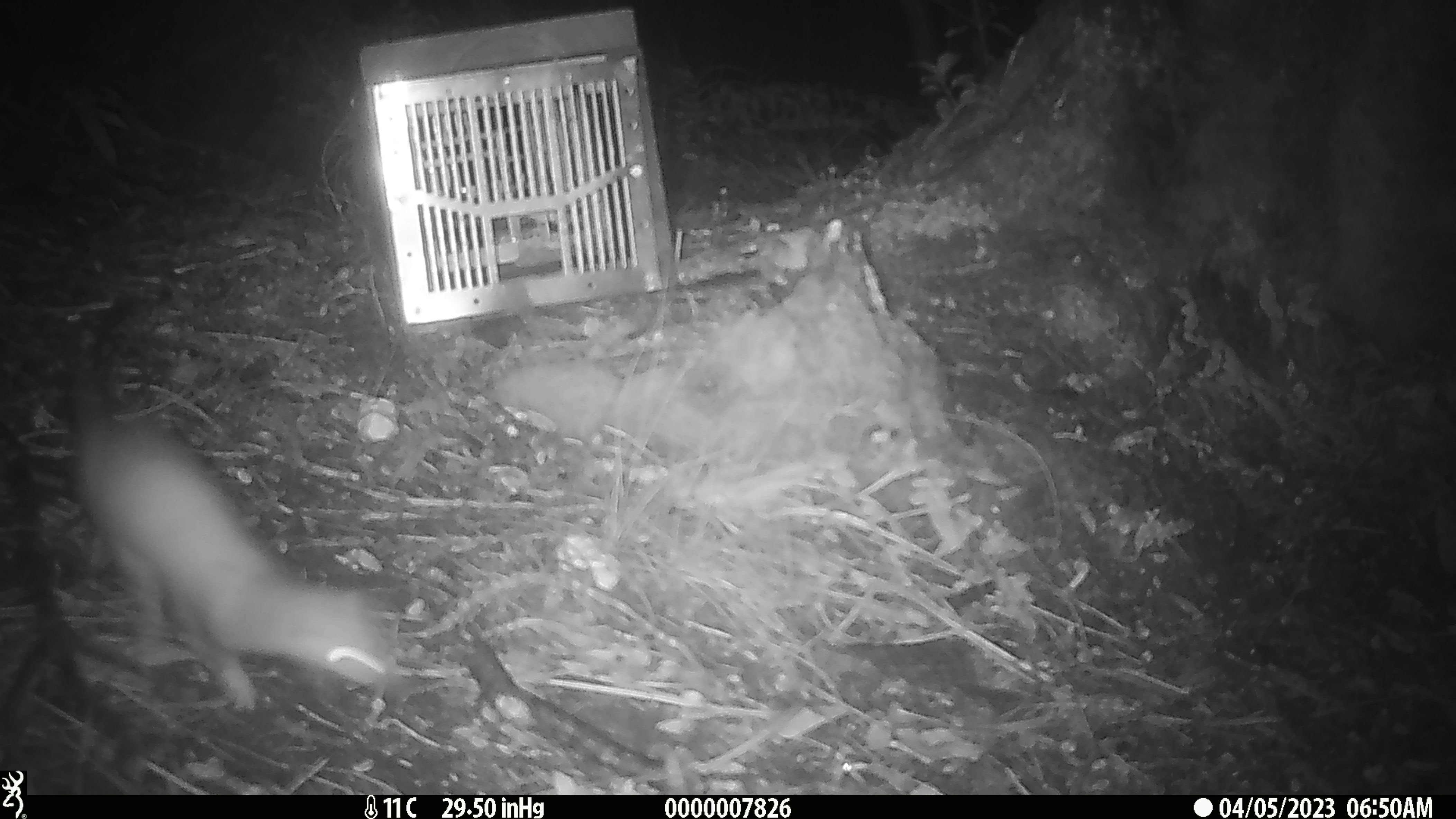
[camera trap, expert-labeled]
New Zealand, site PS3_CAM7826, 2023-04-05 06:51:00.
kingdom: Animalia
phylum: Chordata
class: Mammalia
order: Carnivora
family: Mustelidae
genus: Mustela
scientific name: Mustela erminea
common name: stoat